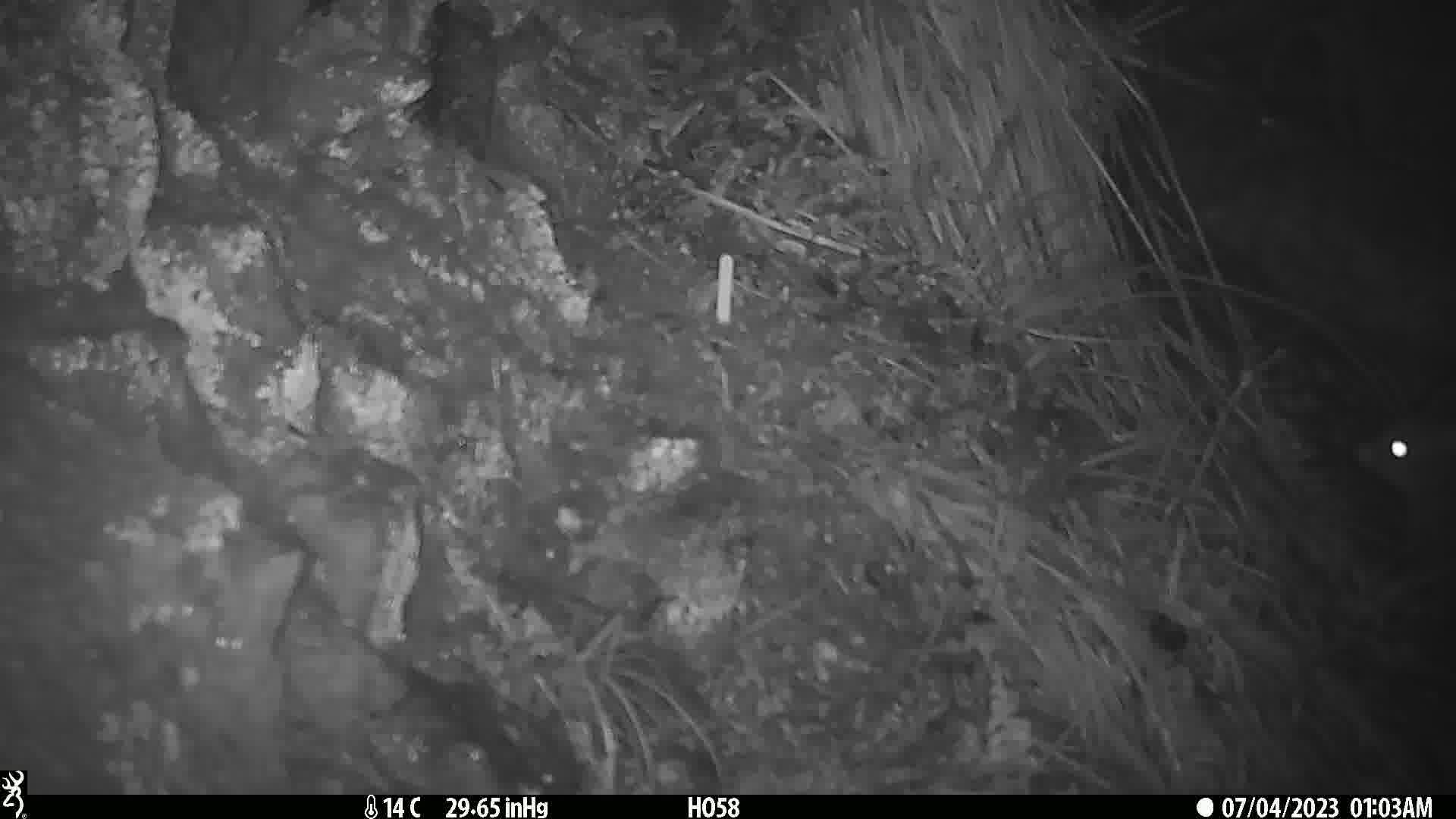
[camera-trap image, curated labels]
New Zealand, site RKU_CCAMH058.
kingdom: Animalia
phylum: Chordata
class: Mammalia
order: Diprotodontia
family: Phalangeridae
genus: Trichosurus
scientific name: Trichosurus vulpecula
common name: common brushtail possum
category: possum